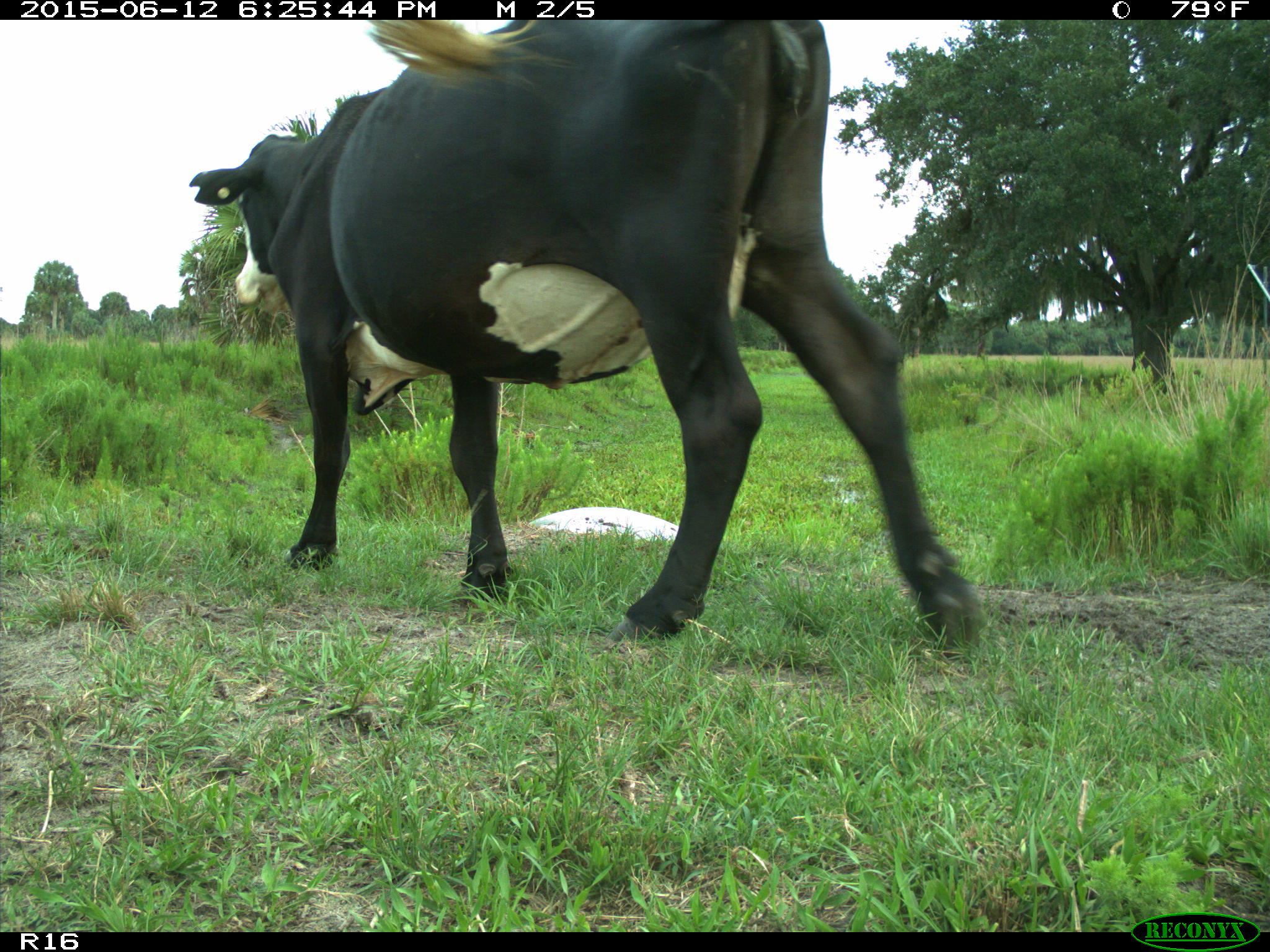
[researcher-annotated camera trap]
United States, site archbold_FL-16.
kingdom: Animalia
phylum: Chordata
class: Mammalia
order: Artiodactyla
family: Bovidae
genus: Bos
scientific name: Bos taurus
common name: domestic cow